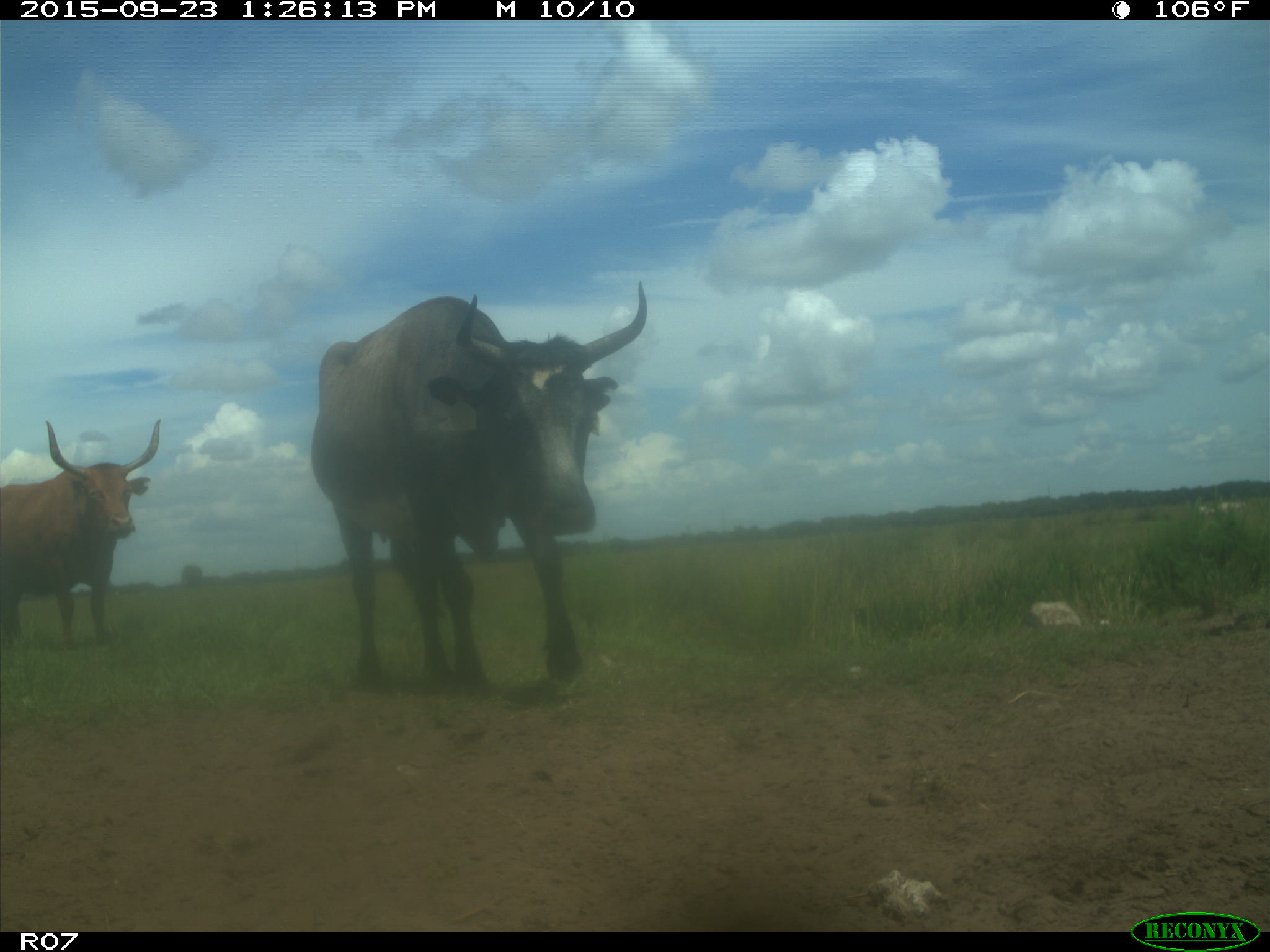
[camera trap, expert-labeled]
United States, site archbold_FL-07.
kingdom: Animalia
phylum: Chordata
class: Mammalia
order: Artiodactyla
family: Bovidae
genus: Bos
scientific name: Bos taurus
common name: domestic cow